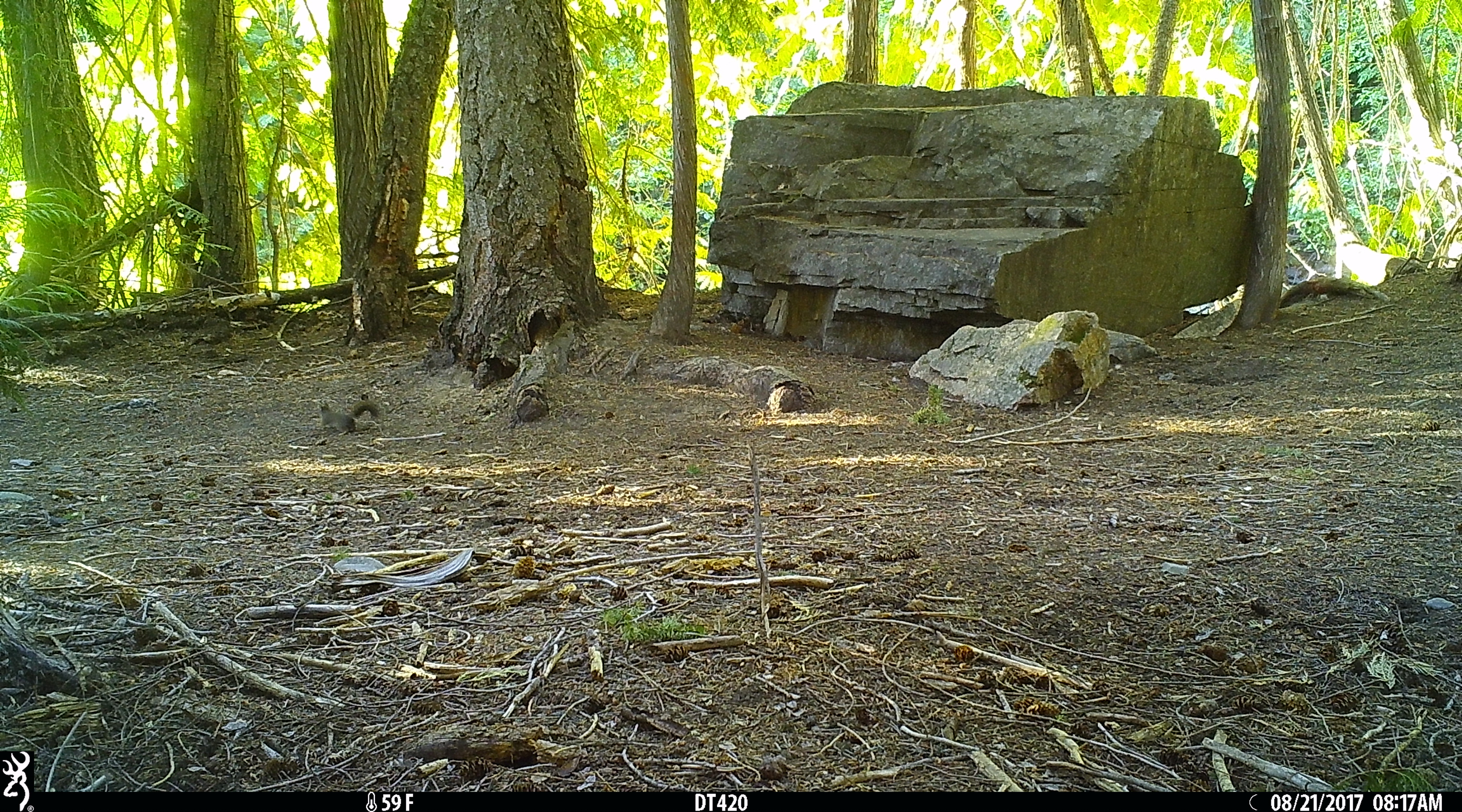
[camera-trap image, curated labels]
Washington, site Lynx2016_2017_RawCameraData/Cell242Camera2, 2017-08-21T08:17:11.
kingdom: Animalia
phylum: Chordata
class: Mammalia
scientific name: Mammalia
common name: small mammal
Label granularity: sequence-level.